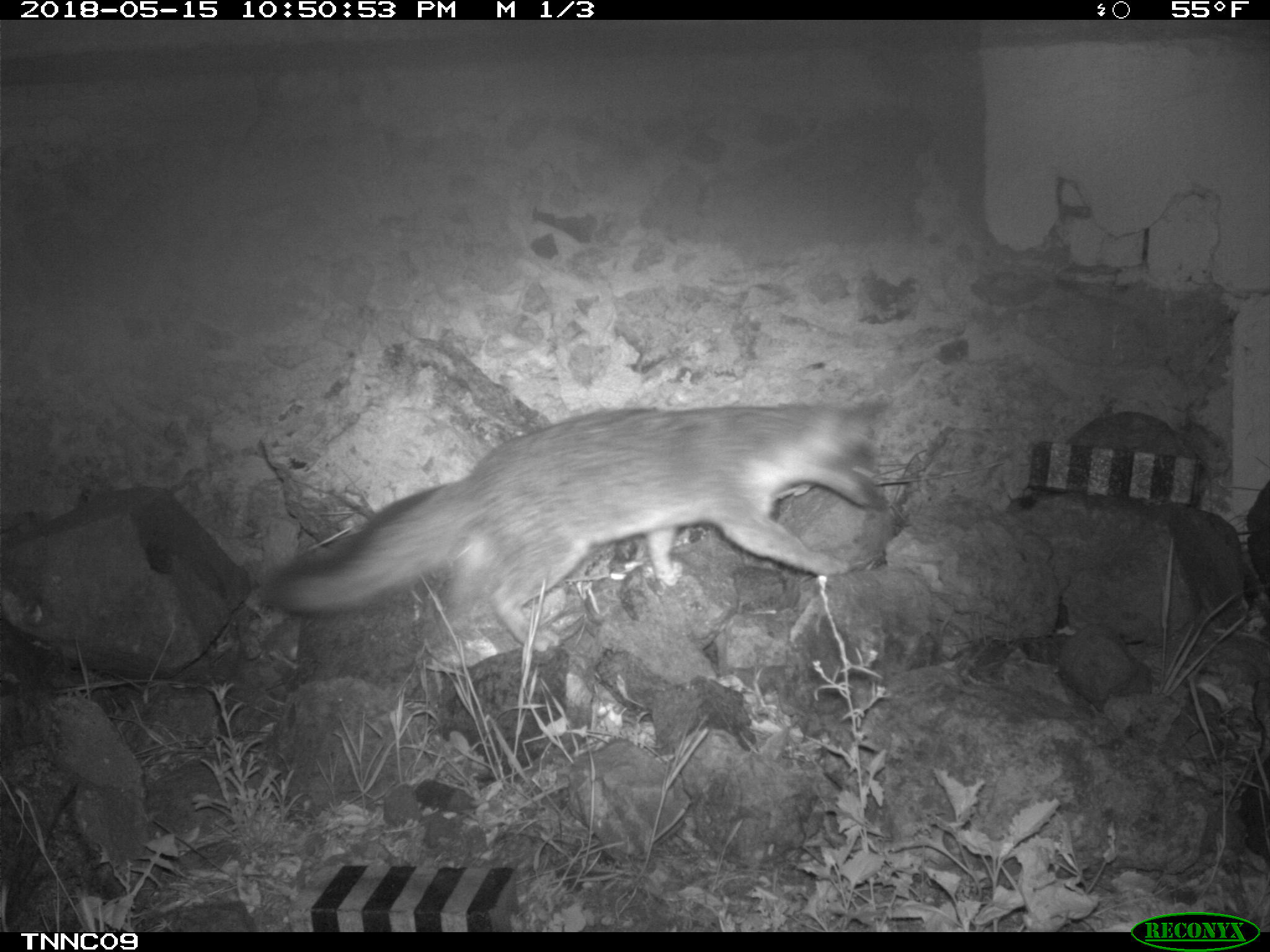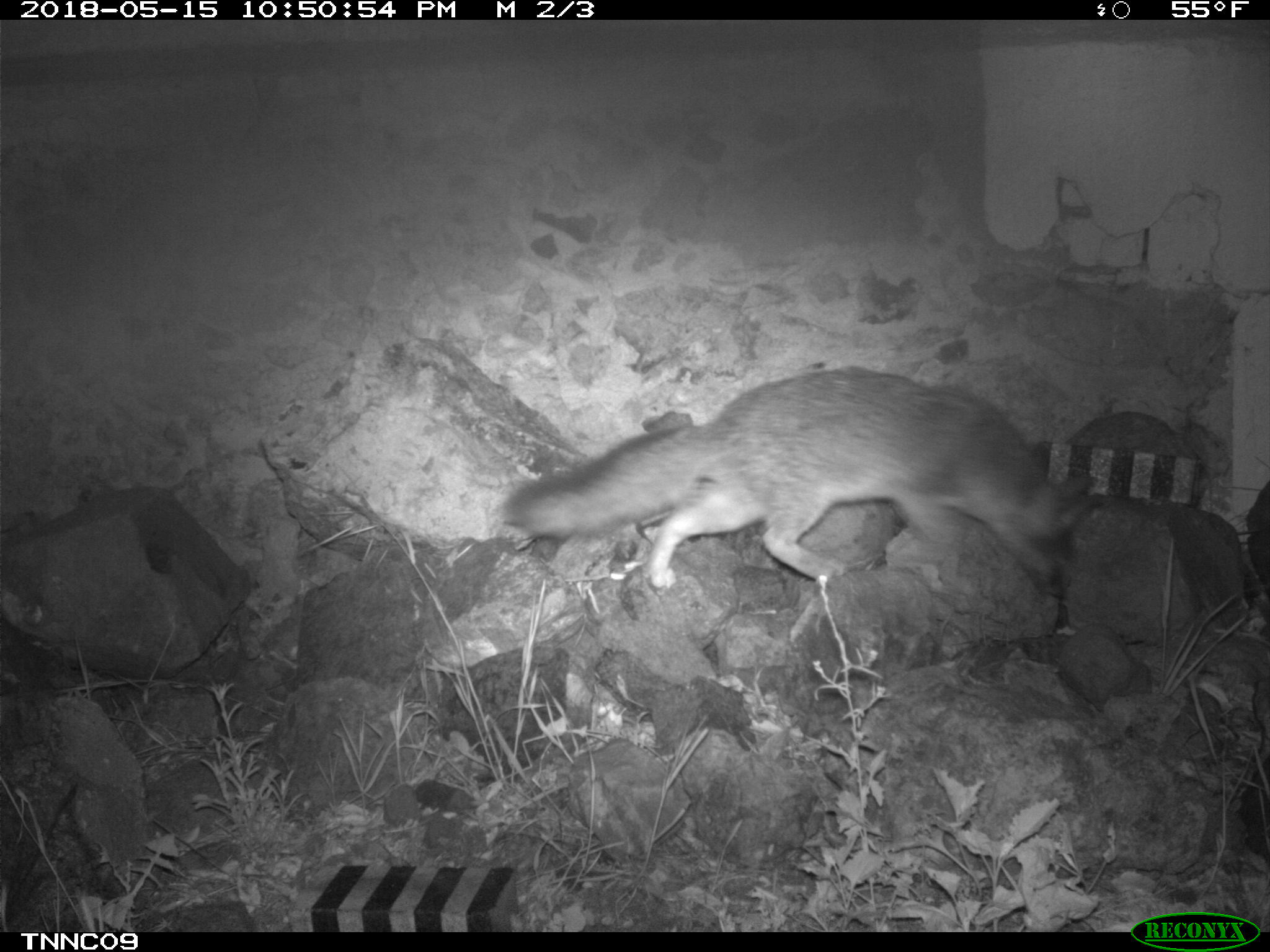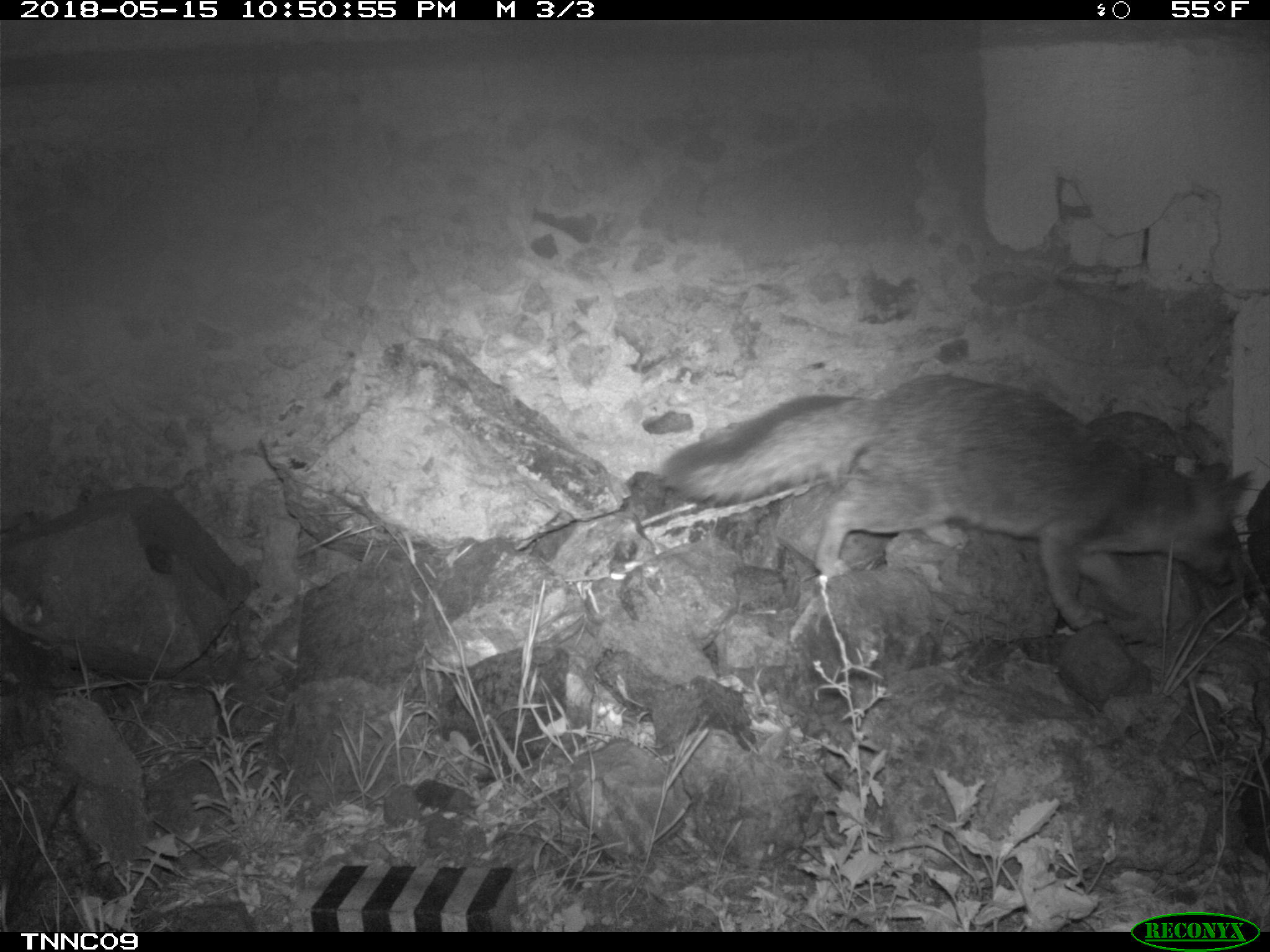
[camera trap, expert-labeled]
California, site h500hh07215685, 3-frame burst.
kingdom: Animalia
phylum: Chordata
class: Mammalia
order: Carnivora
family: Canidae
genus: Urocyon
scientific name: Urocyon littoralis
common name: island fox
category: fox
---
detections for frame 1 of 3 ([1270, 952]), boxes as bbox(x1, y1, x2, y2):
fox: bbox(265, 399, 886, 654)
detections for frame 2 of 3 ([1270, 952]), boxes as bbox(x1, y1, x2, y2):
fox: bbox(503, 366, 1101, 592)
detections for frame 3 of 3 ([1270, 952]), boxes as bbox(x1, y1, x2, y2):
fox: bbox(655, 371, 1255, 631)